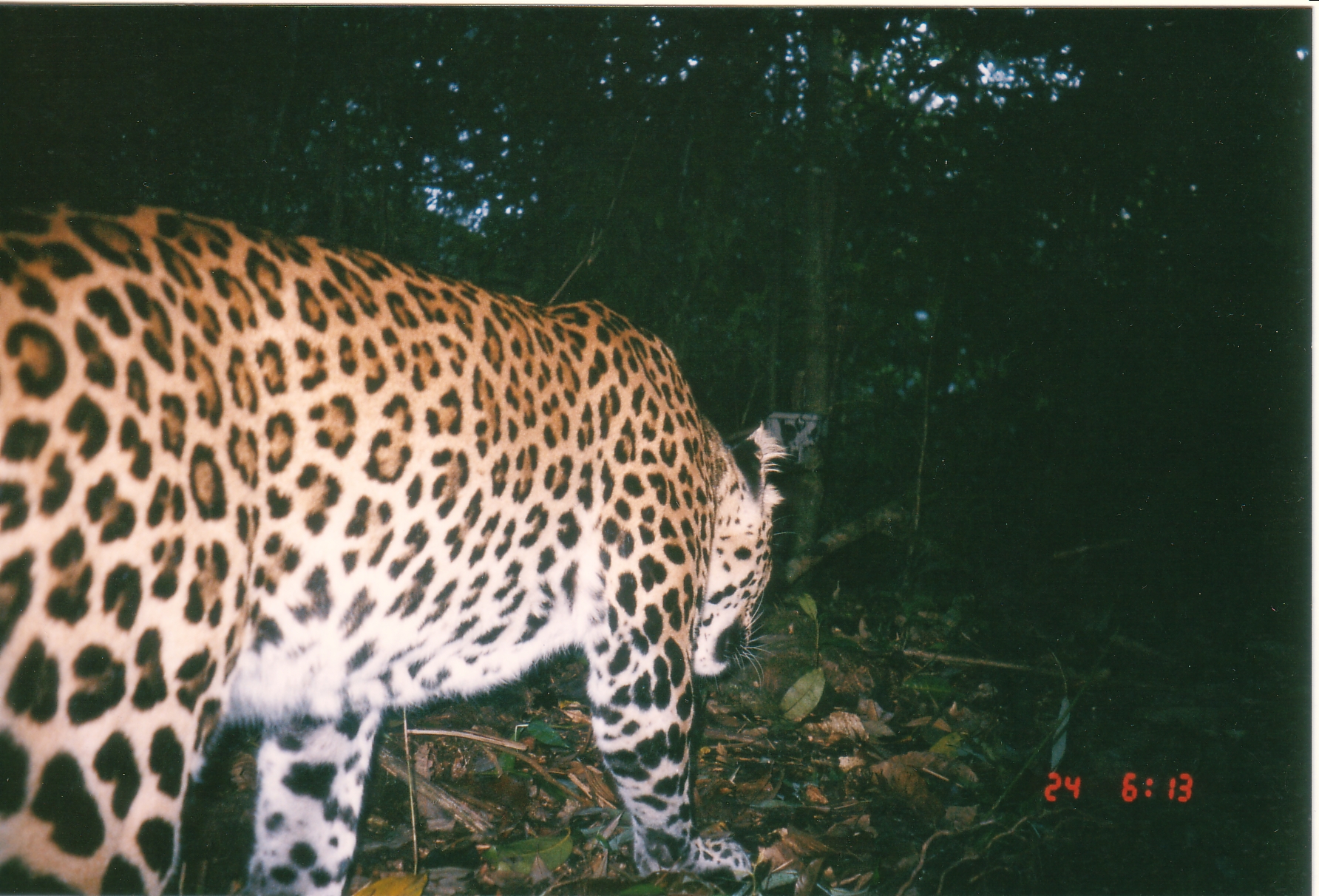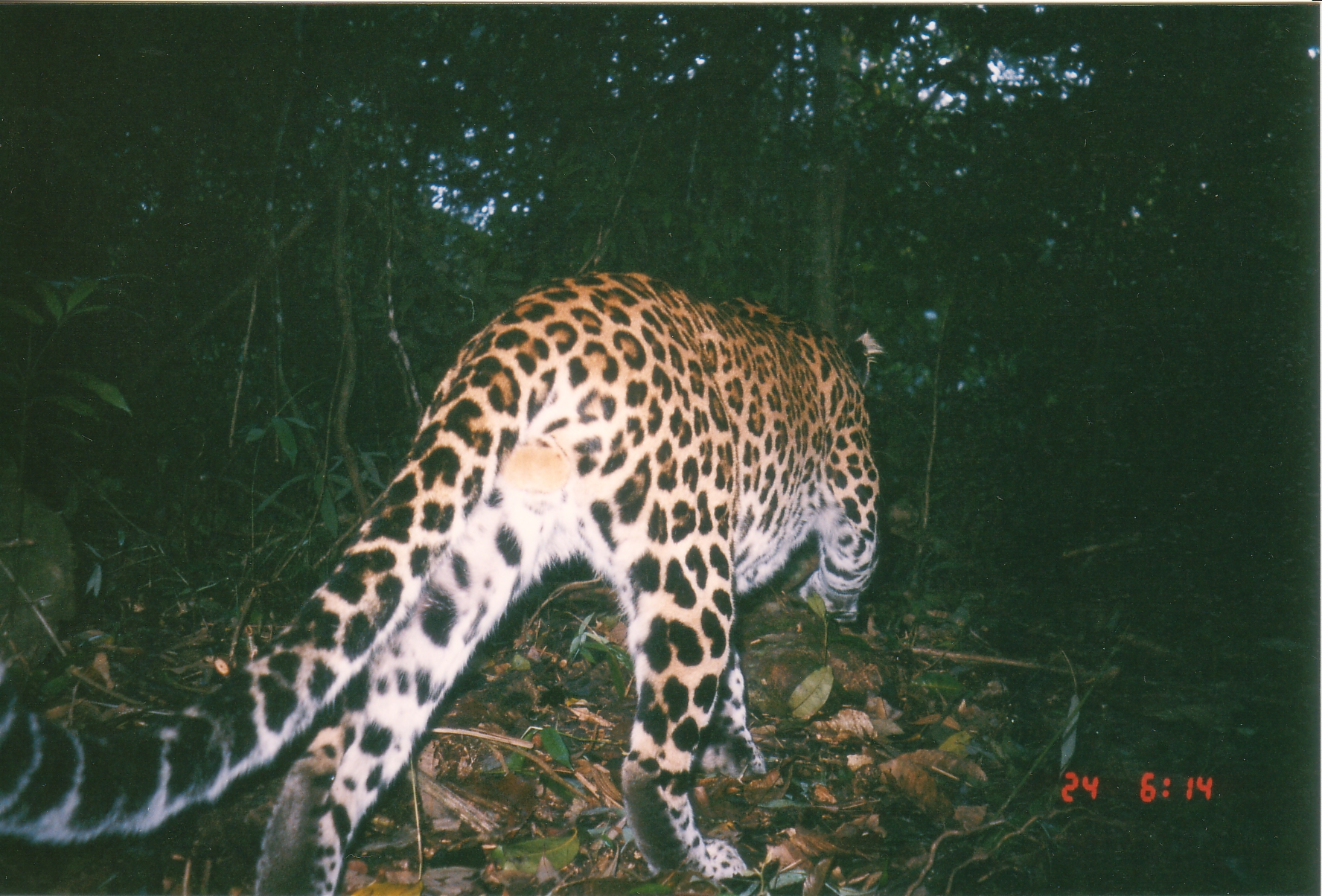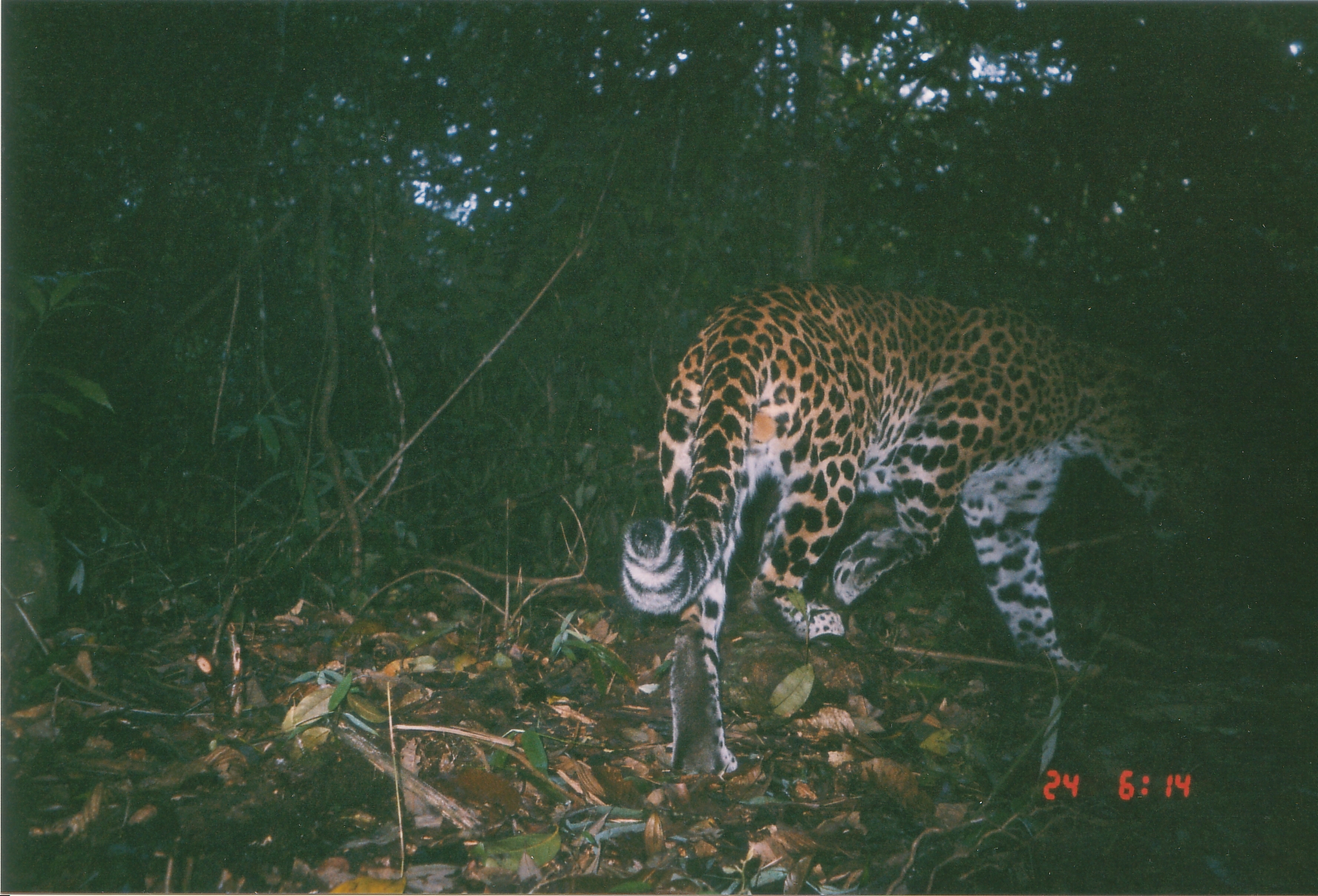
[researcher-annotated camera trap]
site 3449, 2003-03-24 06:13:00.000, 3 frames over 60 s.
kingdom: Animalia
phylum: Chordata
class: Mammalia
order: Carnivora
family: Felidae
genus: Panthera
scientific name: Panthera pardus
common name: leopard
Panthera pardus (leopard), count 1.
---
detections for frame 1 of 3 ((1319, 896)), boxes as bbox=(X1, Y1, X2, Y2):
panthera pardus: bbox=(3, 197, 777, 895)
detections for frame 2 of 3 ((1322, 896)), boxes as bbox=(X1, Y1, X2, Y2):
panthera pardus: bbox=(0, 262, 890, 887)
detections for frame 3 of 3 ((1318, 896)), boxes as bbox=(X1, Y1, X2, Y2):
panthera pardus: bbox=(624, 278, 1213, 772)